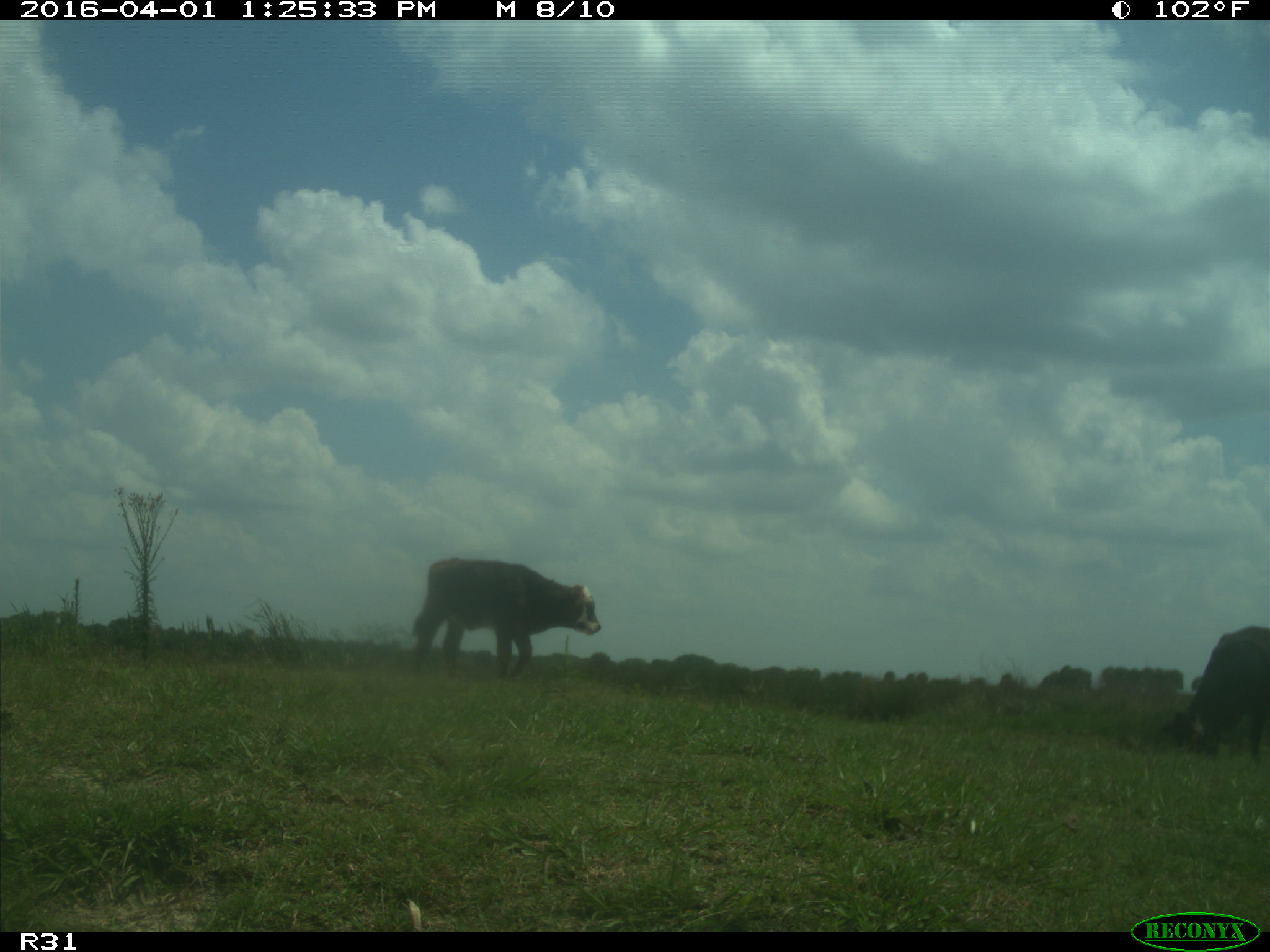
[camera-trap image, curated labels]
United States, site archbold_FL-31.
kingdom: Animalia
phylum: Chordata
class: Mammalia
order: Artiodactyla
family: Bovidae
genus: Bos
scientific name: Bos taurus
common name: domestic cow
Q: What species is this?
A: Bos taurus (domestic cow).